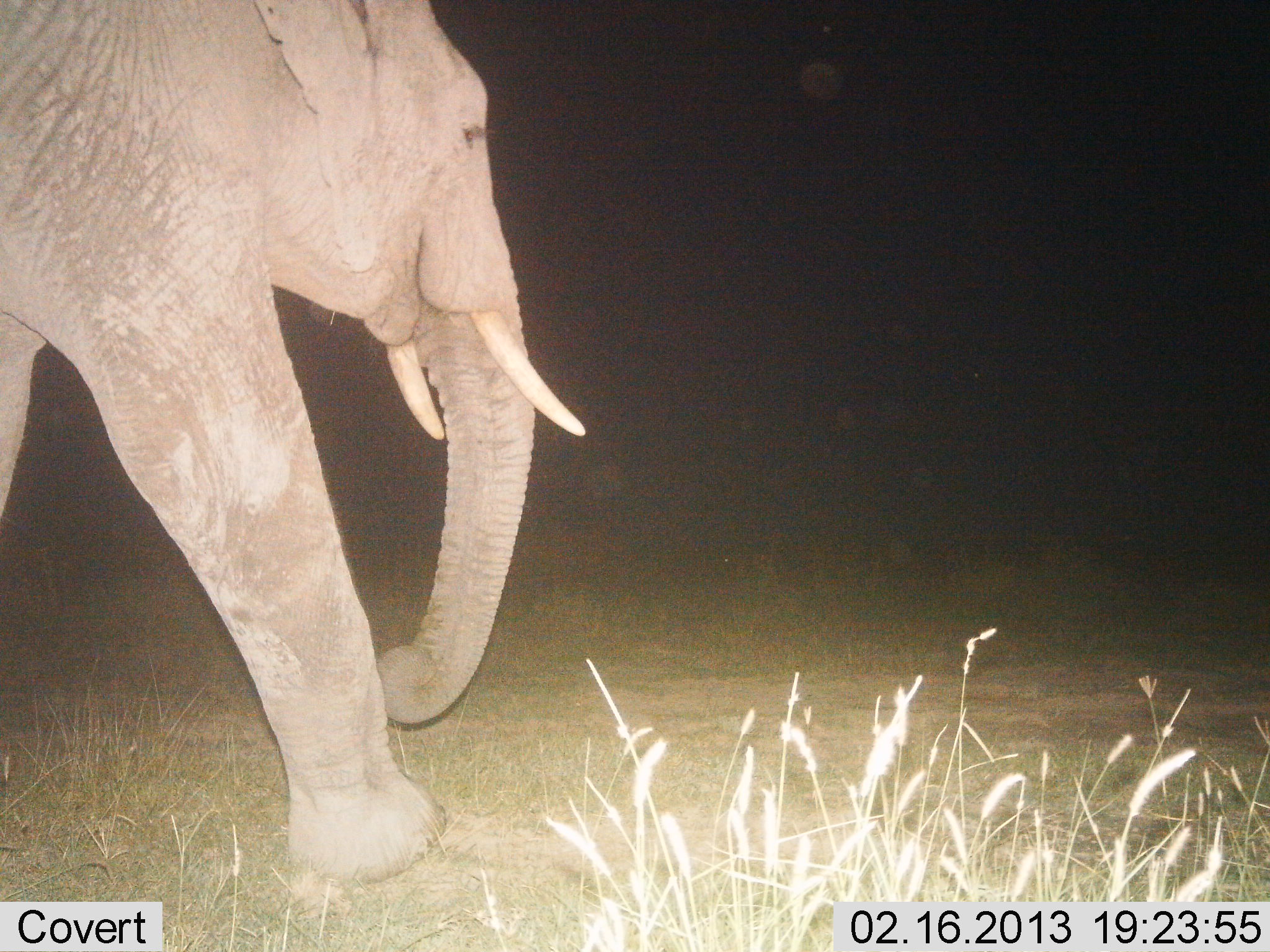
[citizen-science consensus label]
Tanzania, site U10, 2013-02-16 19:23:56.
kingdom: Animalia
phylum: Chordata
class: Mammalia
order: Proboscidea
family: Elephantidae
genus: Loxodonta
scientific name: Loxodonta africana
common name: african bush elephant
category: elephant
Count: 1.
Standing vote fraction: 3%.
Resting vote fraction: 0%.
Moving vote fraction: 100%.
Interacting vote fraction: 0%.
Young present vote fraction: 0%.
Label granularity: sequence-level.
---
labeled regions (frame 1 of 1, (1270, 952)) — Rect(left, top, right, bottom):
animal: Rect(1, 0, 598, 903)